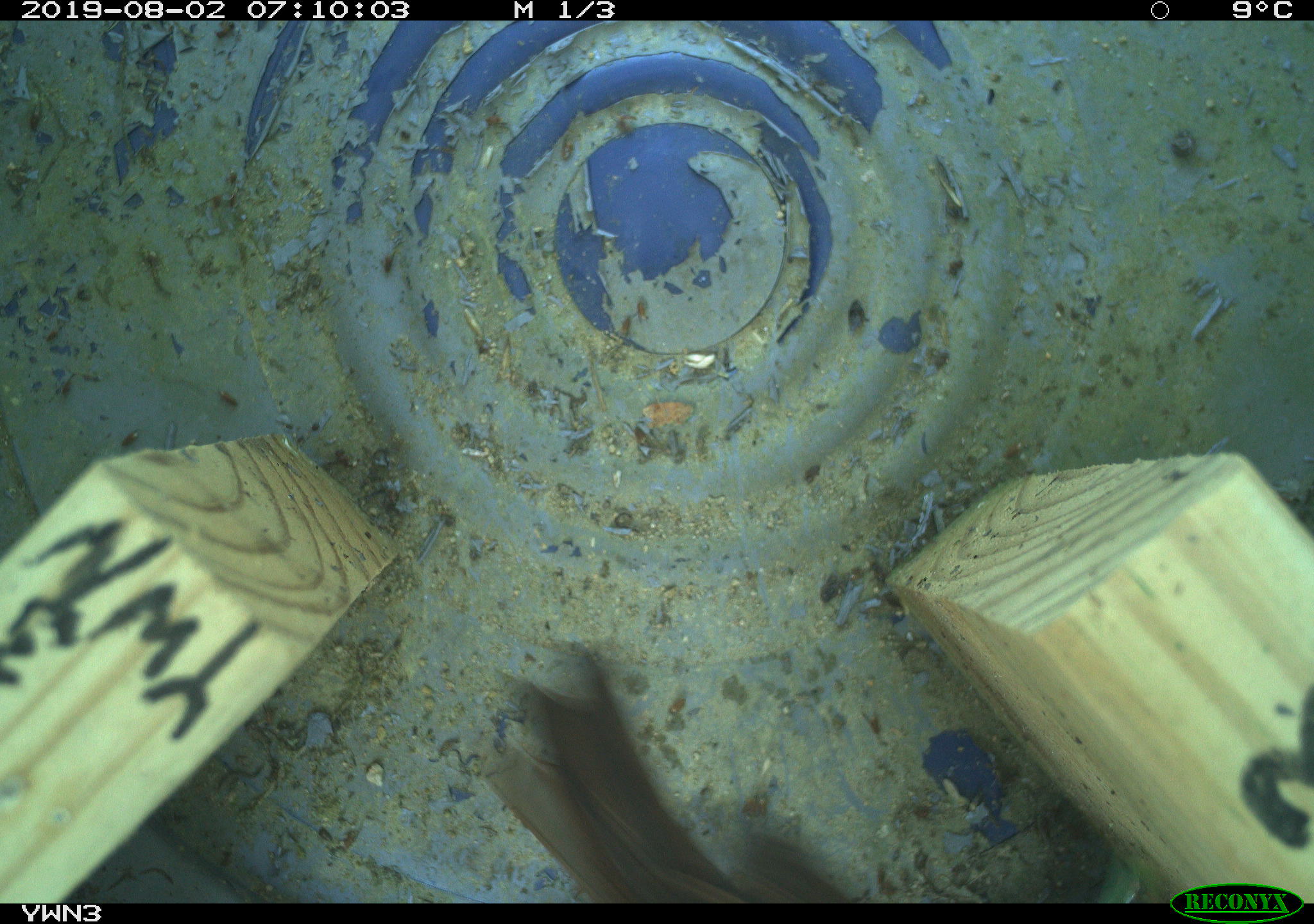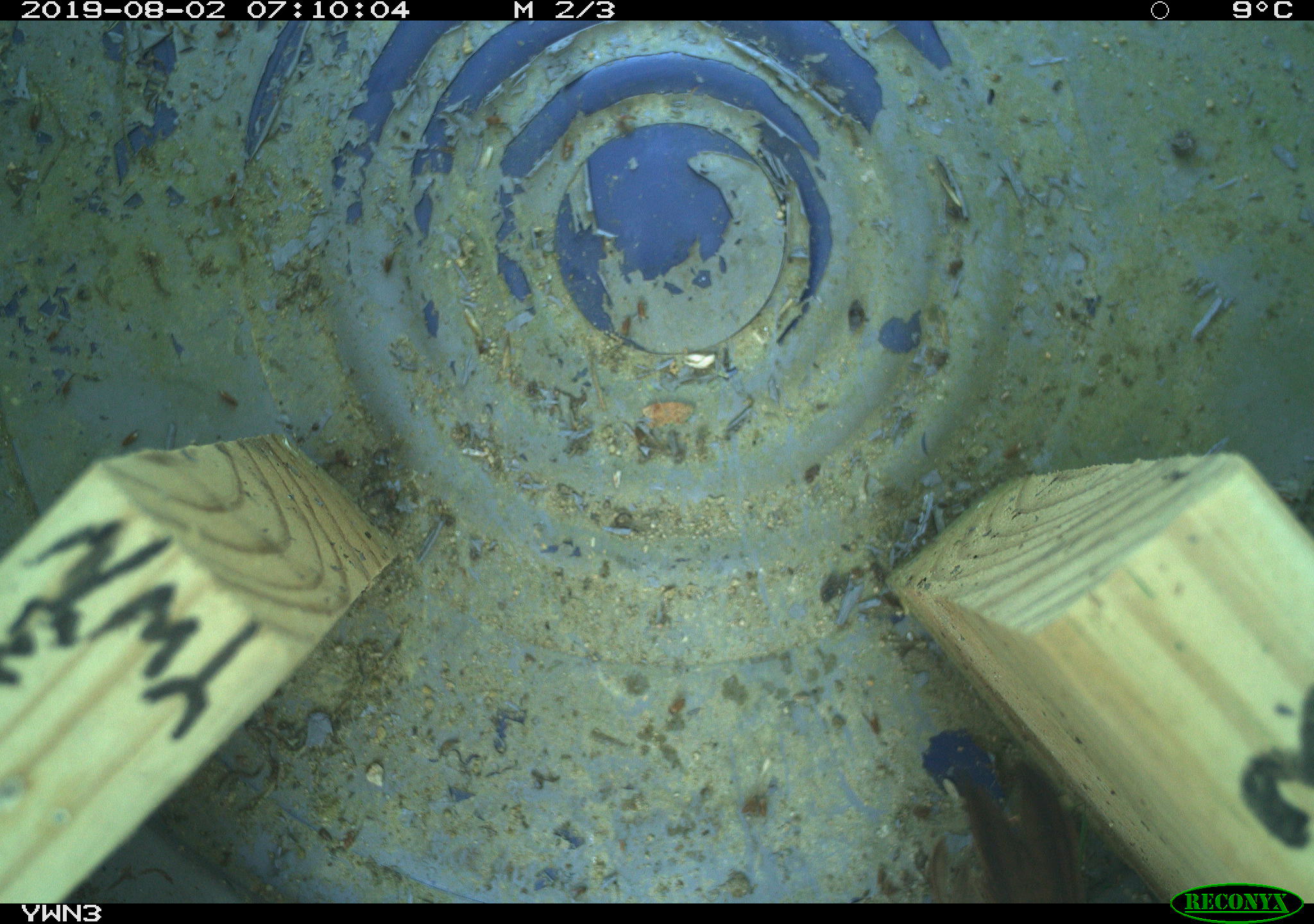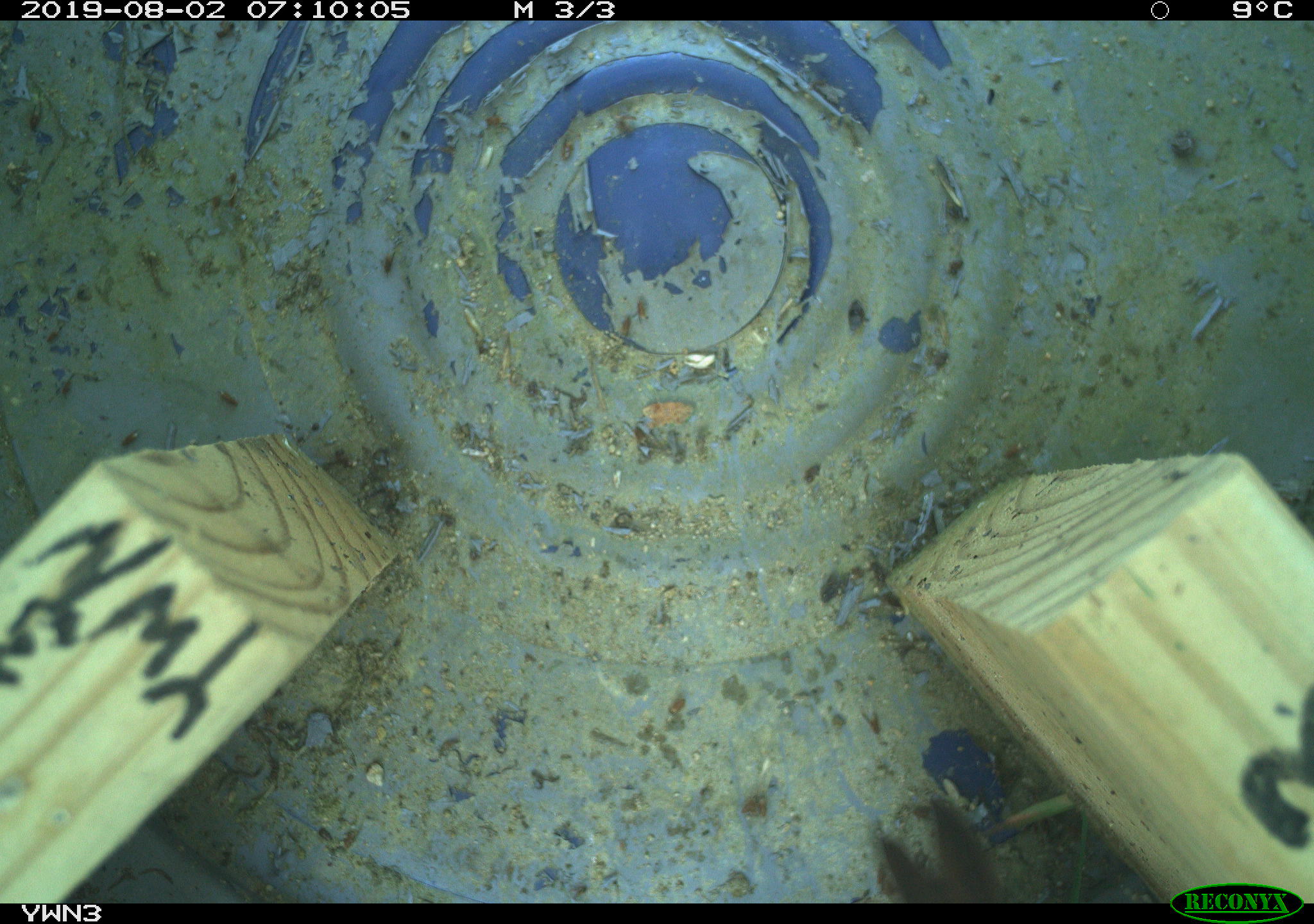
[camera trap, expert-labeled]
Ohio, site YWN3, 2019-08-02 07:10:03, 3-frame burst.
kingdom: Animalia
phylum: Chordata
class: Aves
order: Passeriformes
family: Passerellidae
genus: Melospiza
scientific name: Melospiza melodia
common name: song sparrow